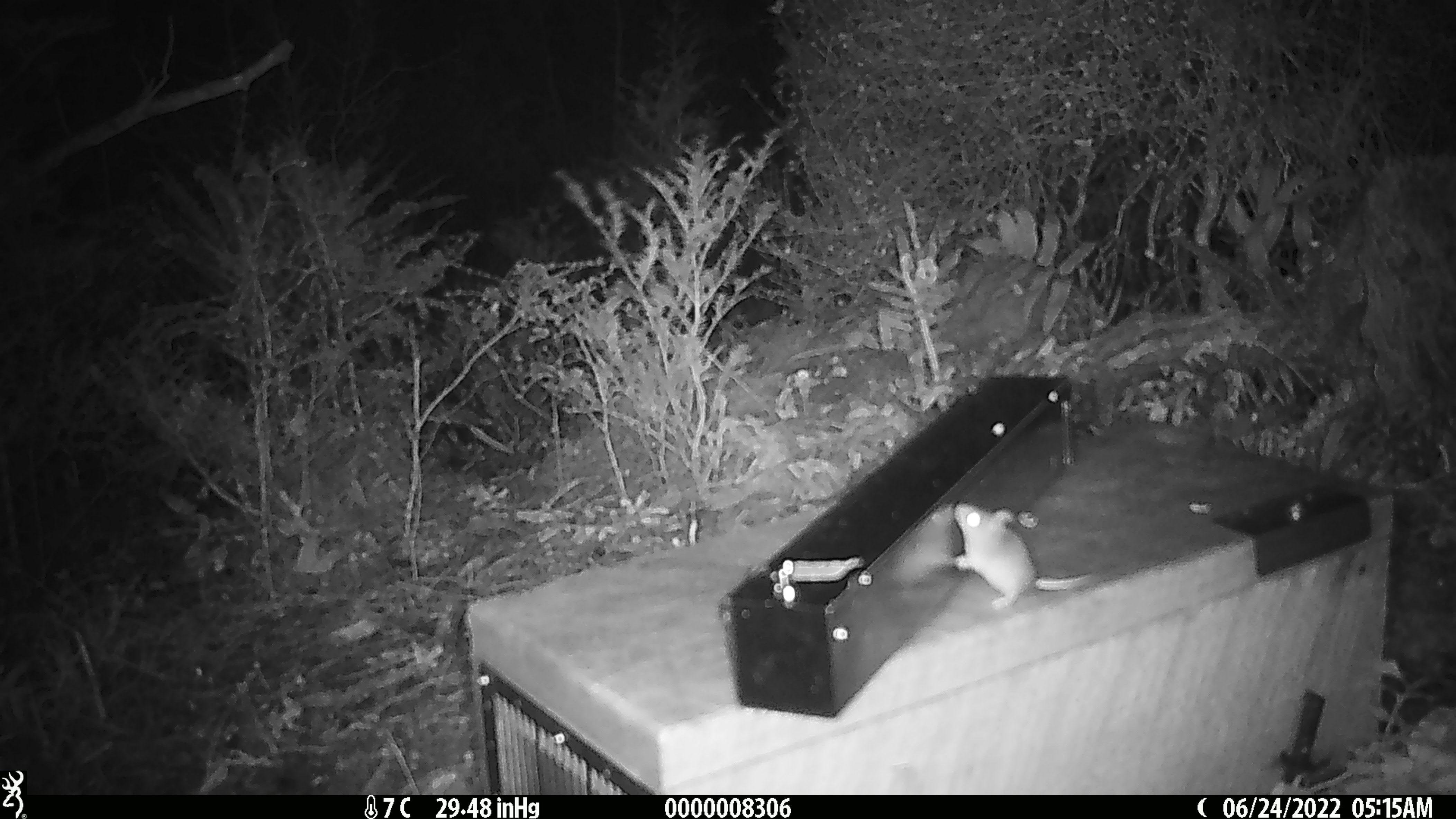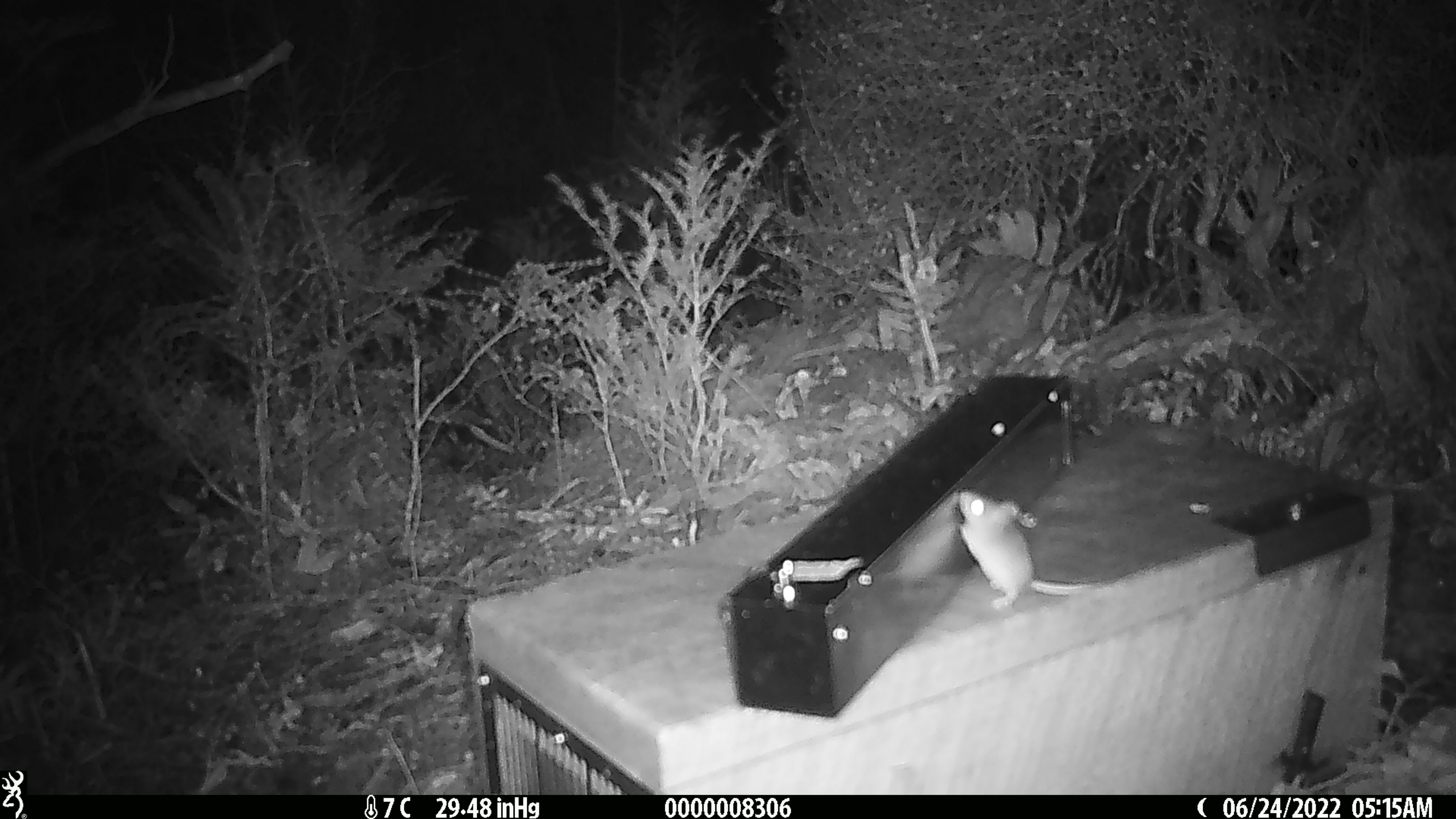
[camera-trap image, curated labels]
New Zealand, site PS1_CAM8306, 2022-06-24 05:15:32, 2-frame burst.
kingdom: Animalia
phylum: Chordata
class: Mammalia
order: Rodentia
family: Muridae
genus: Mus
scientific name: Mus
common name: mouse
Mouse (Mus).